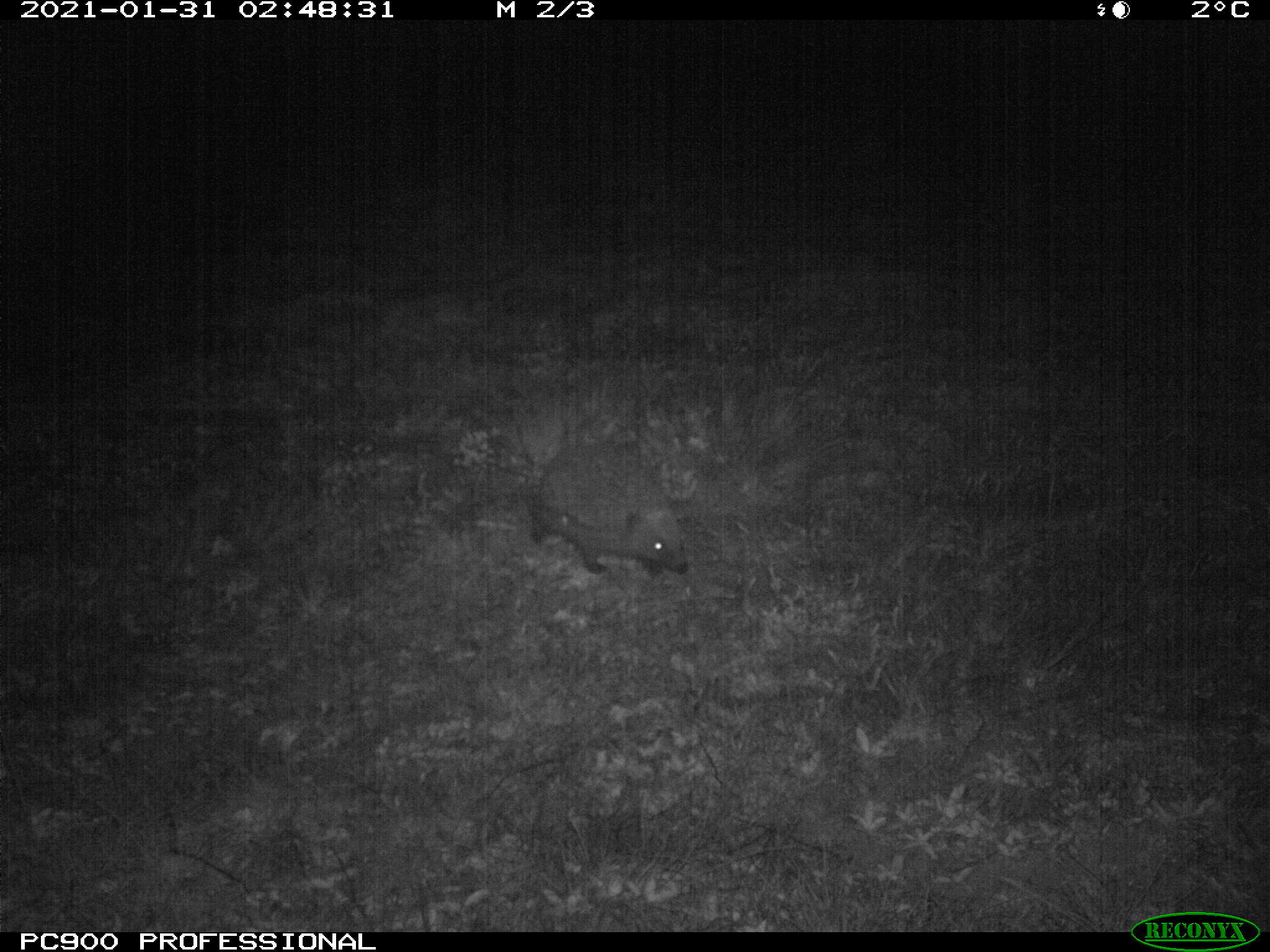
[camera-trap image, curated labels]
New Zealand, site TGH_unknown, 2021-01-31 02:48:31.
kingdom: Animalia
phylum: Chordata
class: Mammalia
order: Eulipotyphla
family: Erinaceidae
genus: Erinaceus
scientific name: Erinaceus europaeus europaeus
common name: european hedgehog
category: hedgehog